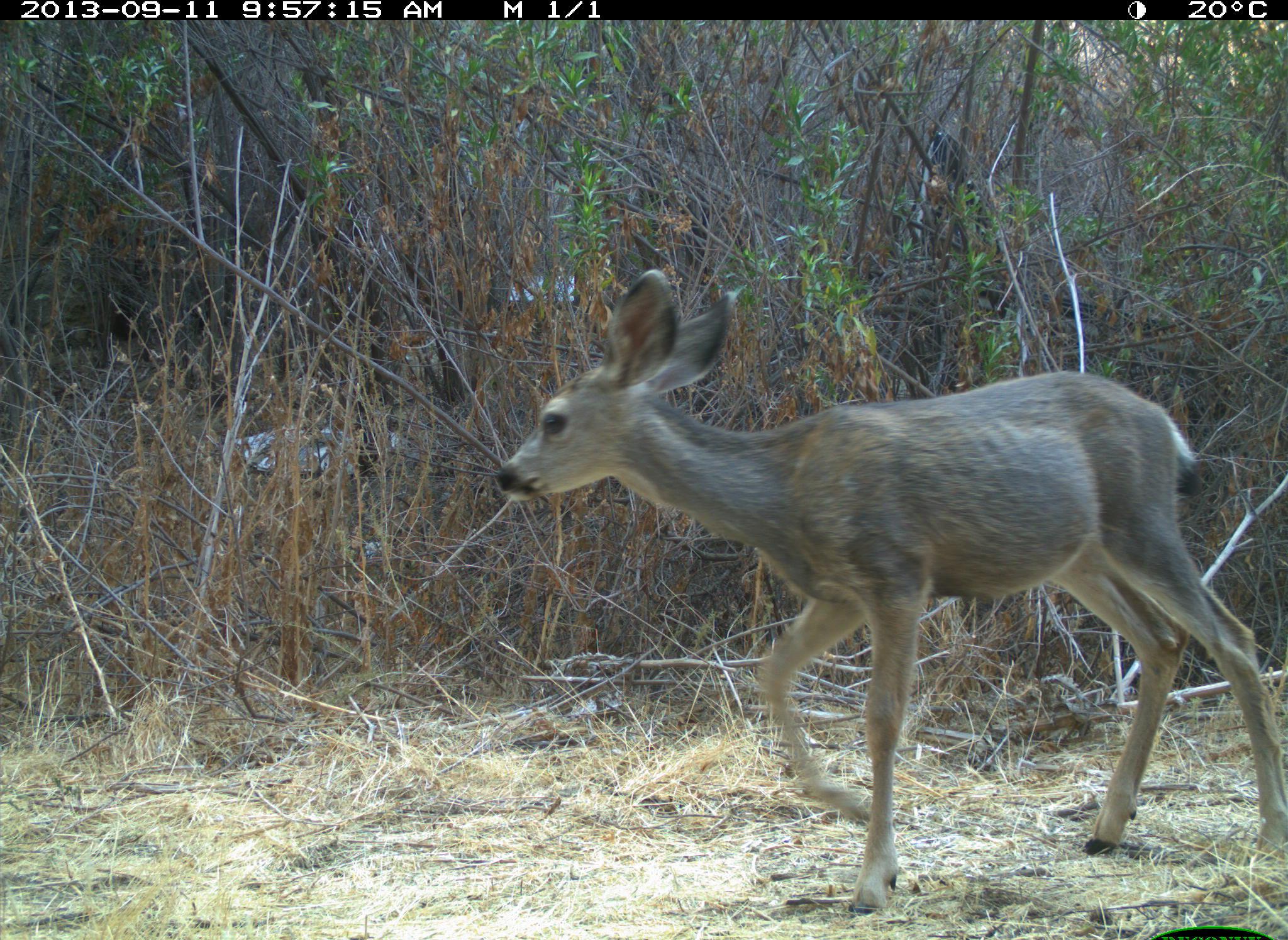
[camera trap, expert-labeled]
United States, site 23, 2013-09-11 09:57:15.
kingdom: Animalia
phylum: Chordata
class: Mammalia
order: Artiodactyla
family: Cervidae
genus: Odocoileus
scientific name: Odocoileus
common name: deer